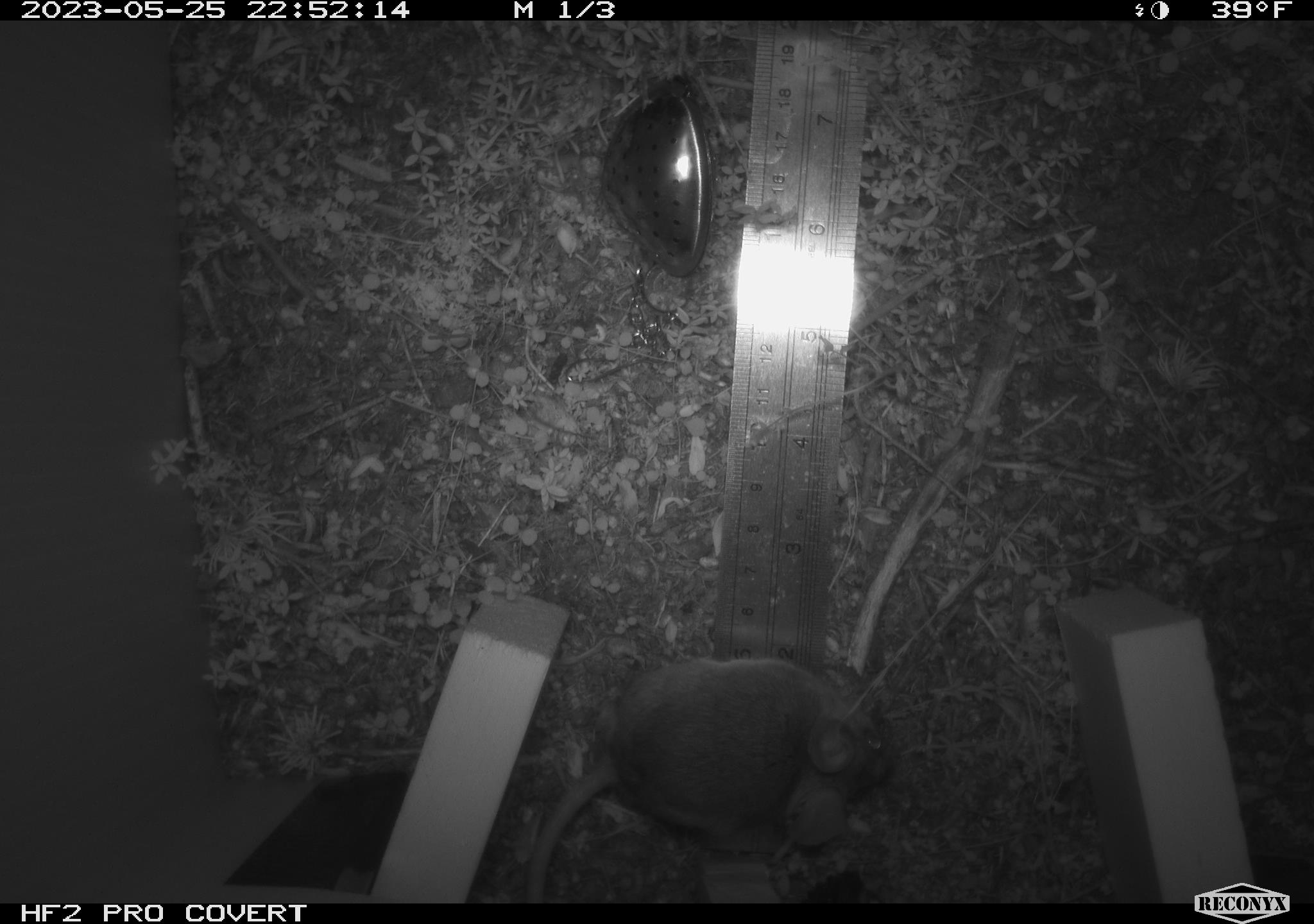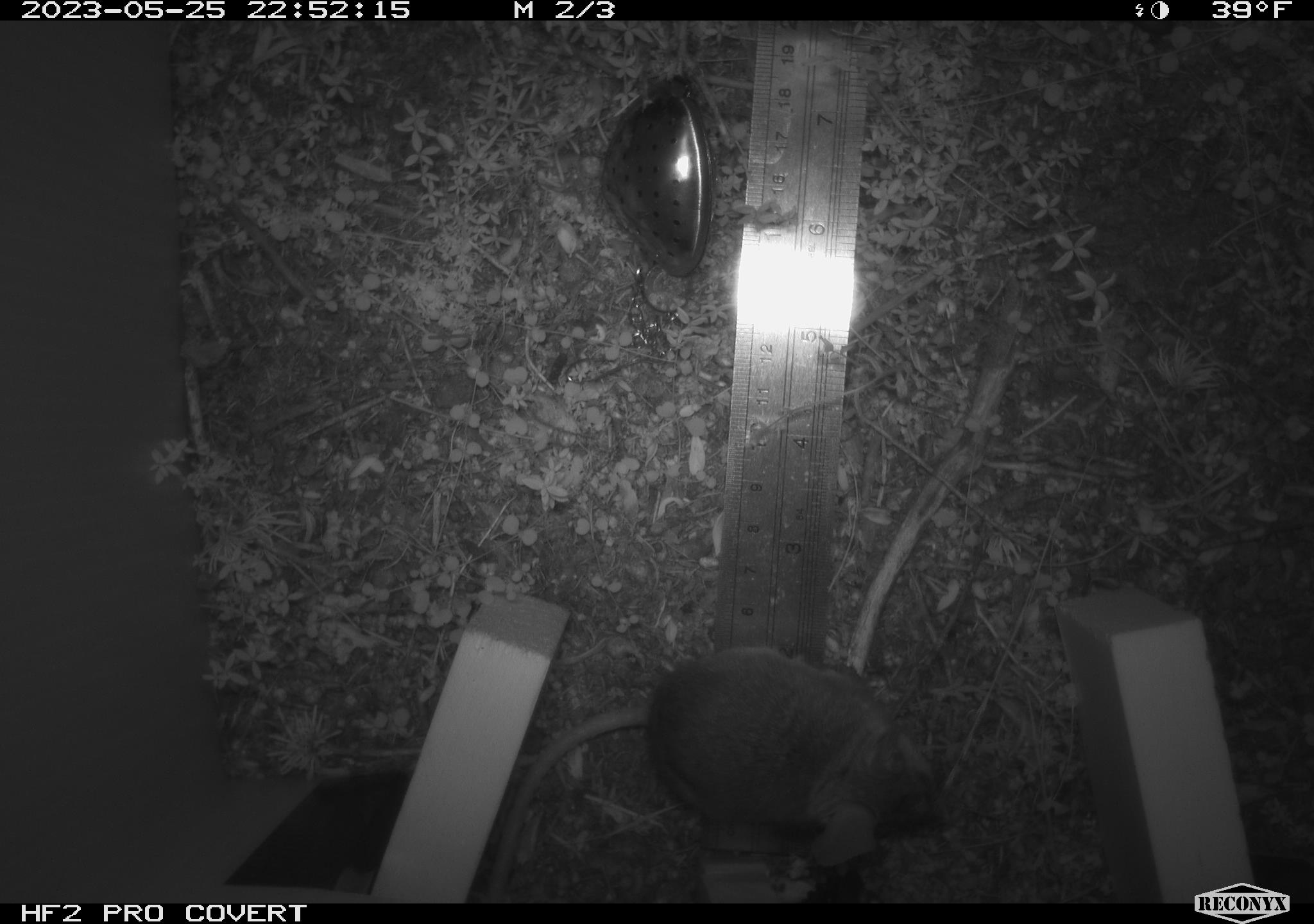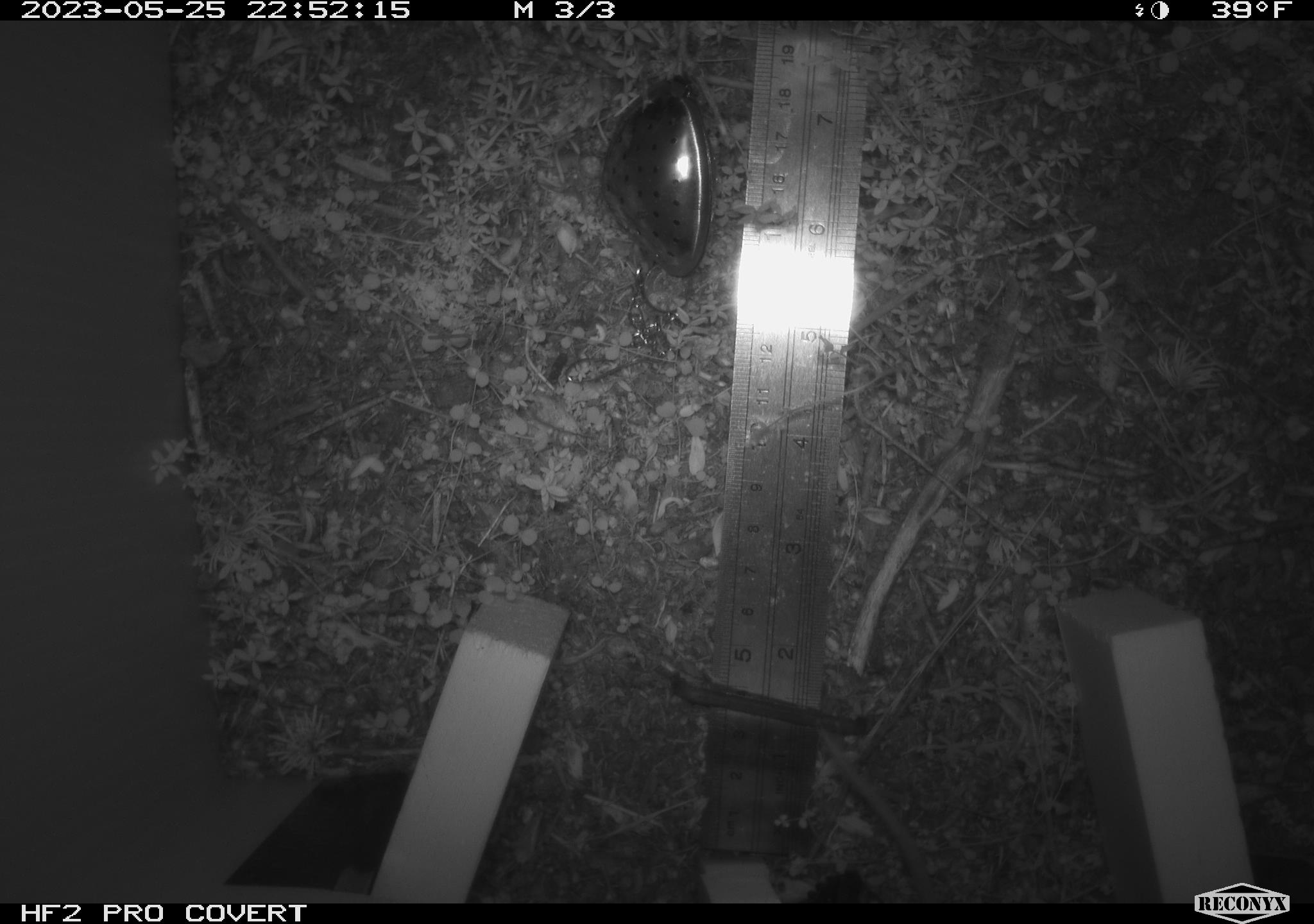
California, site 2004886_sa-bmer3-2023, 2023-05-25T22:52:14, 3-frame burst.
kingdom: Animalia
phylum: Chordata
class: Mammalia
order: Rodentia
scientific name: Rodentia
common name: mouse species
Mouse species (Rodentia).